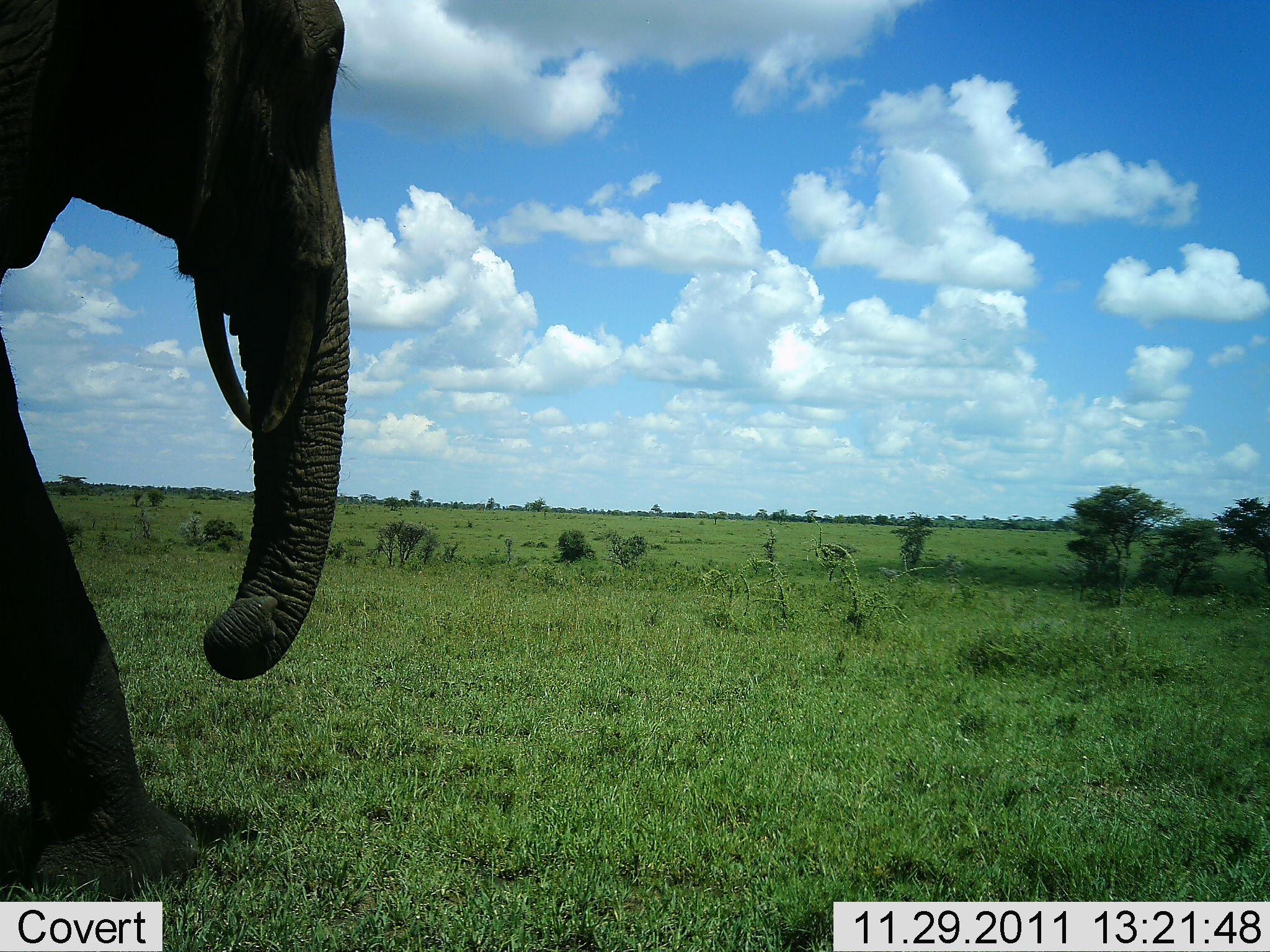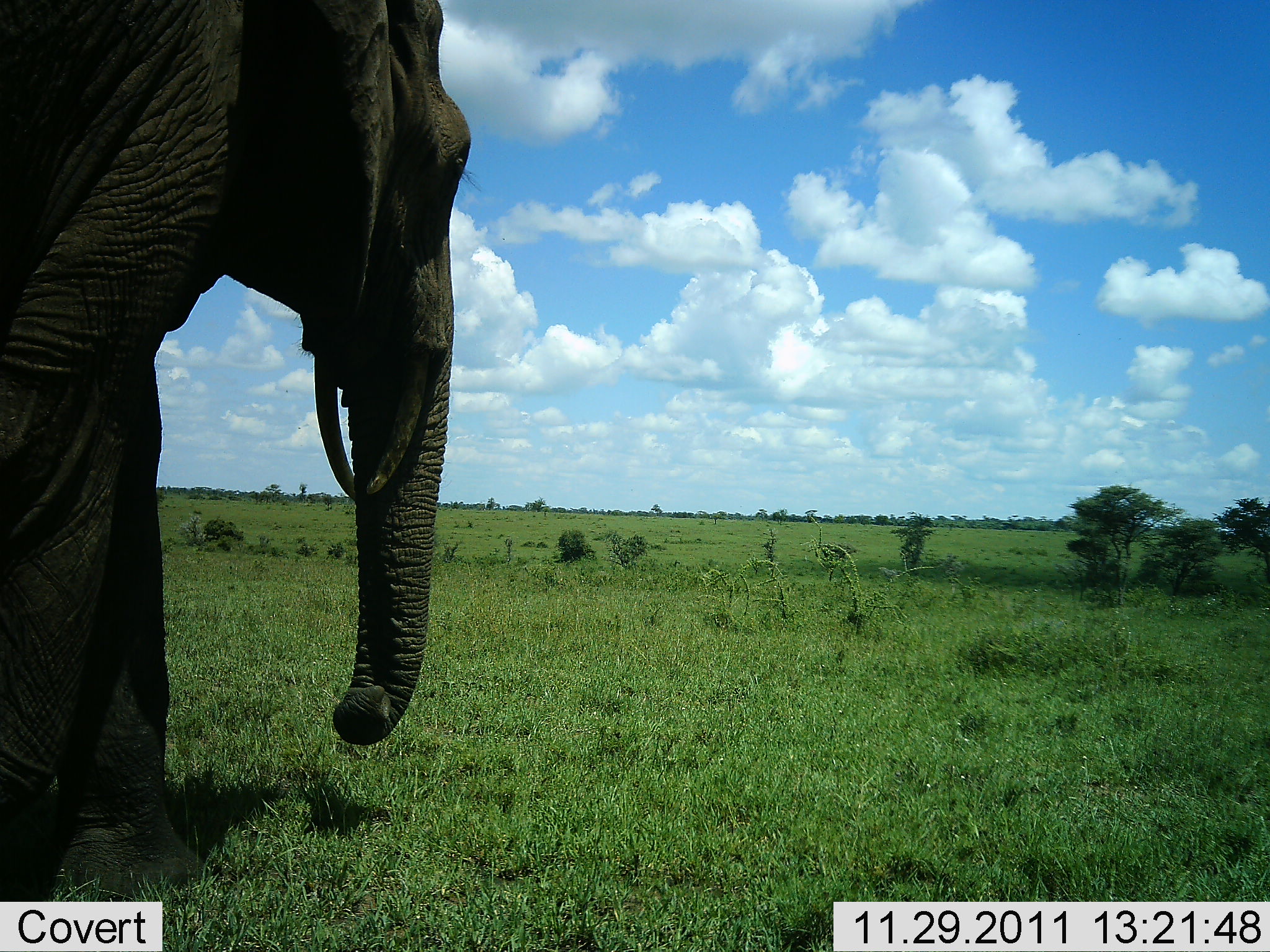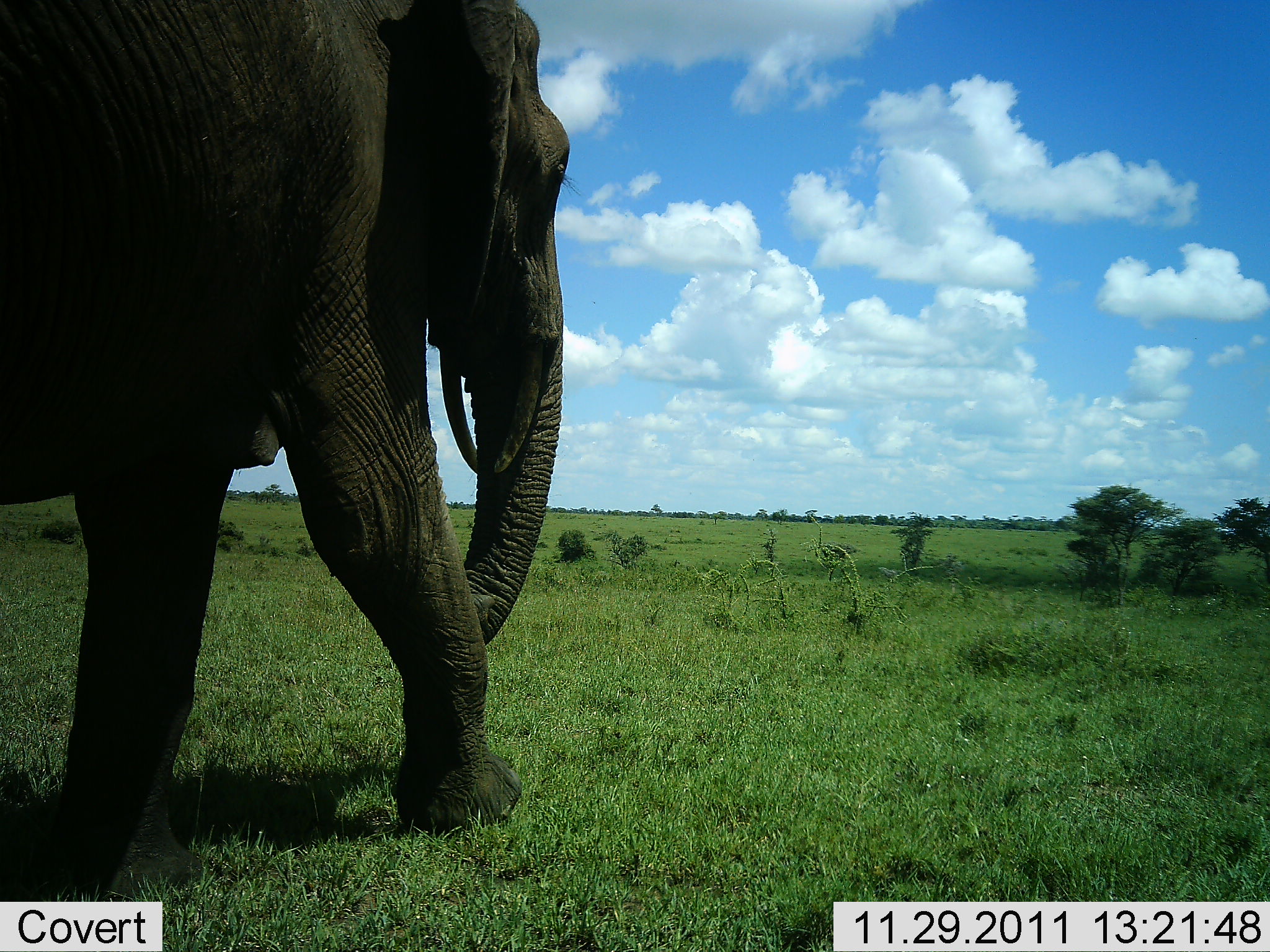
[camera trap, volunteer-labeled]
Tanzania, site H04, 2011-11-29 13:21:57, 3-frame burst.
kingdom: Animalia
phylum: Chordata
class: Mammalia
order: Proboscidea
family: Elephantidae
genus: Loxodonta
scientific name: Loxodonta africana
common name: african bush elephant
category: elephant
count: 1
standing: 0%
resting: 0%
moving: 100%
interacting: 0%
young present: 0%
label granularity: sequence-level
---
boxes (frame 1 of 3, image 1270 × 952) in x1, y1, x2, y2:
animal: 0, 0, 362, 901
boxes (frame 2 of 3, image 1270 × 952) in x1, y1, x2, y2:
animal: 2, 0, 475, 937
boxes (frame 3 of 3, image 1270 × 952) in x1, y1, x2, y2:
animal: 4, 0, 572, 914